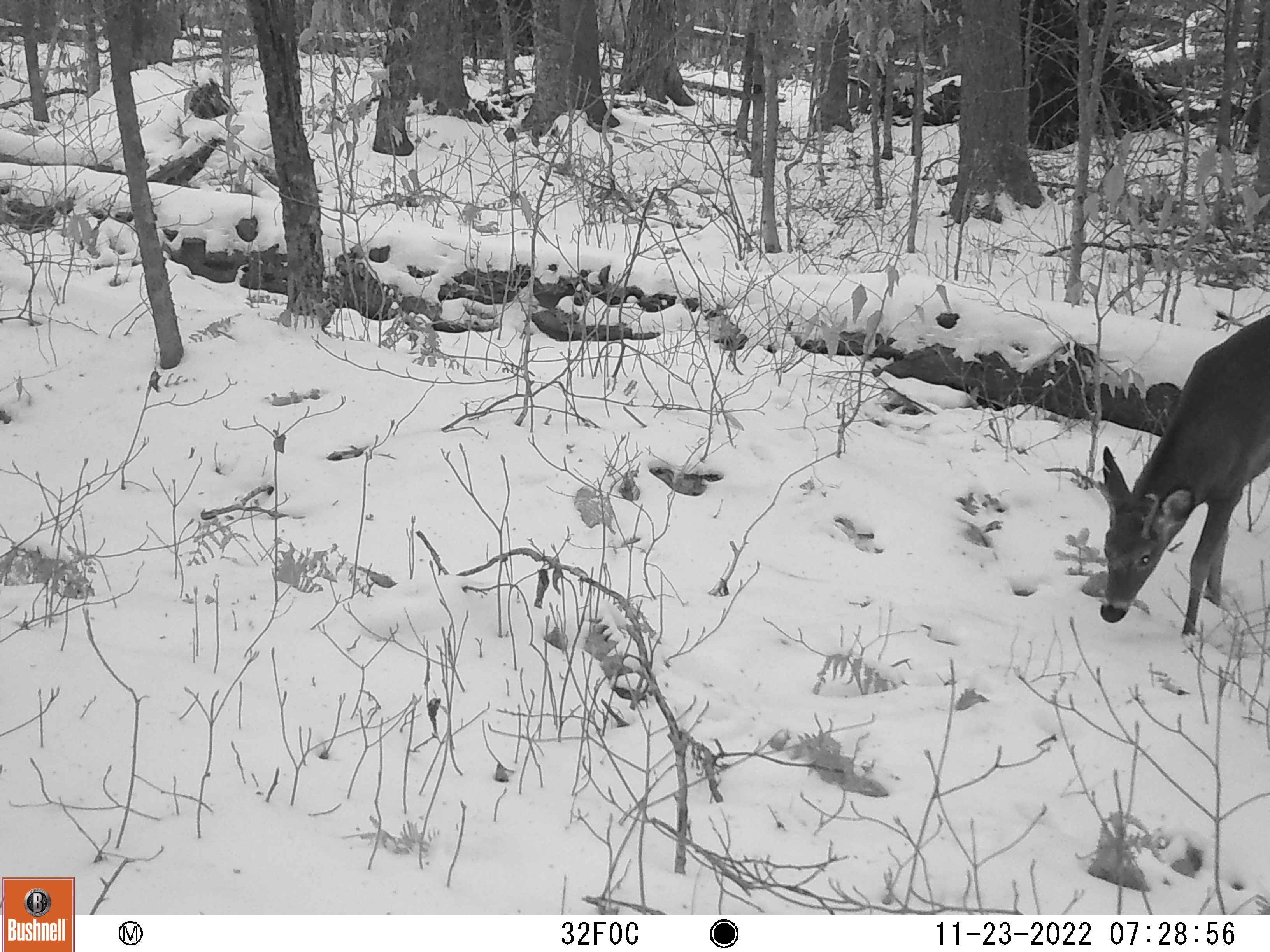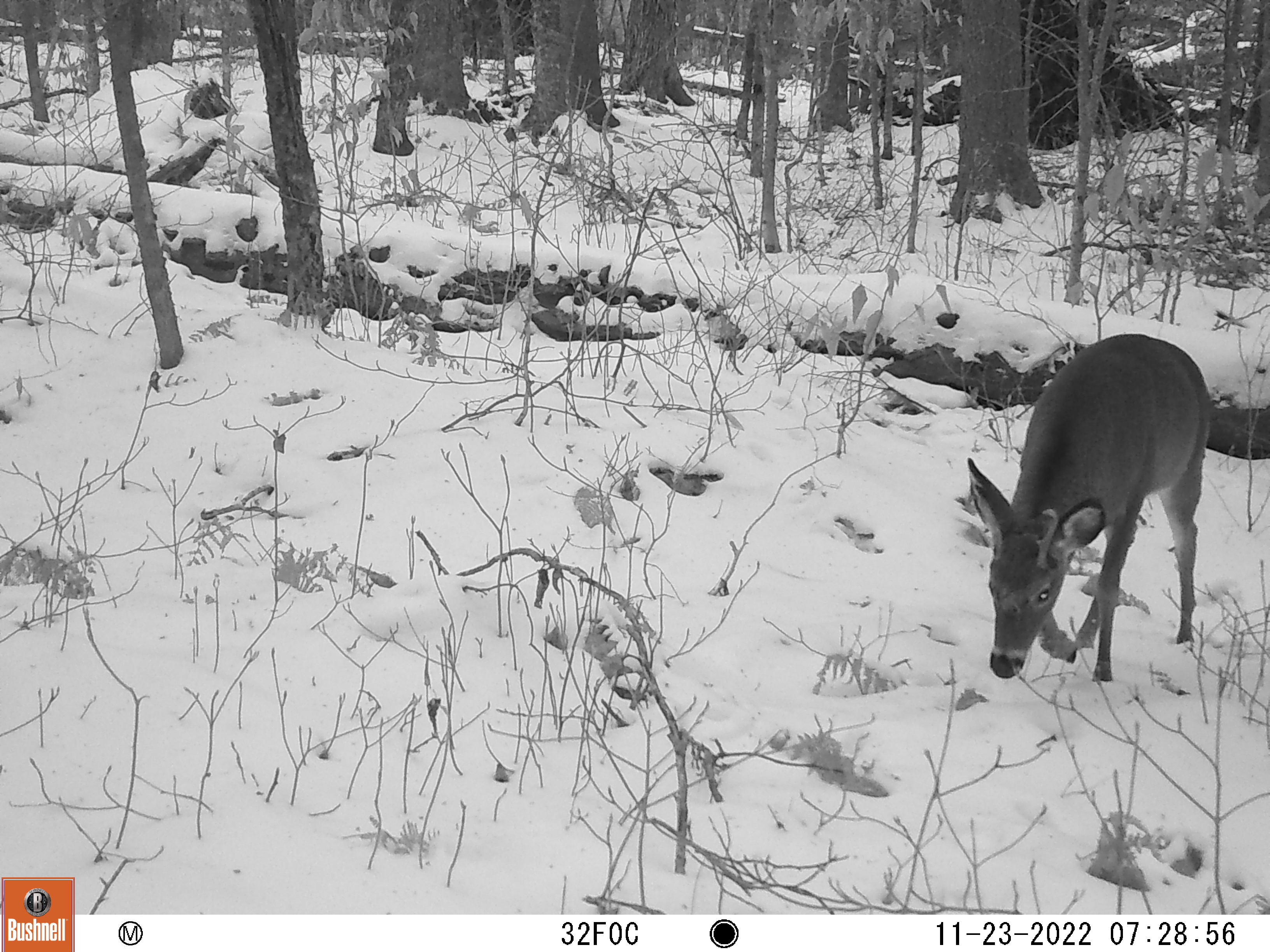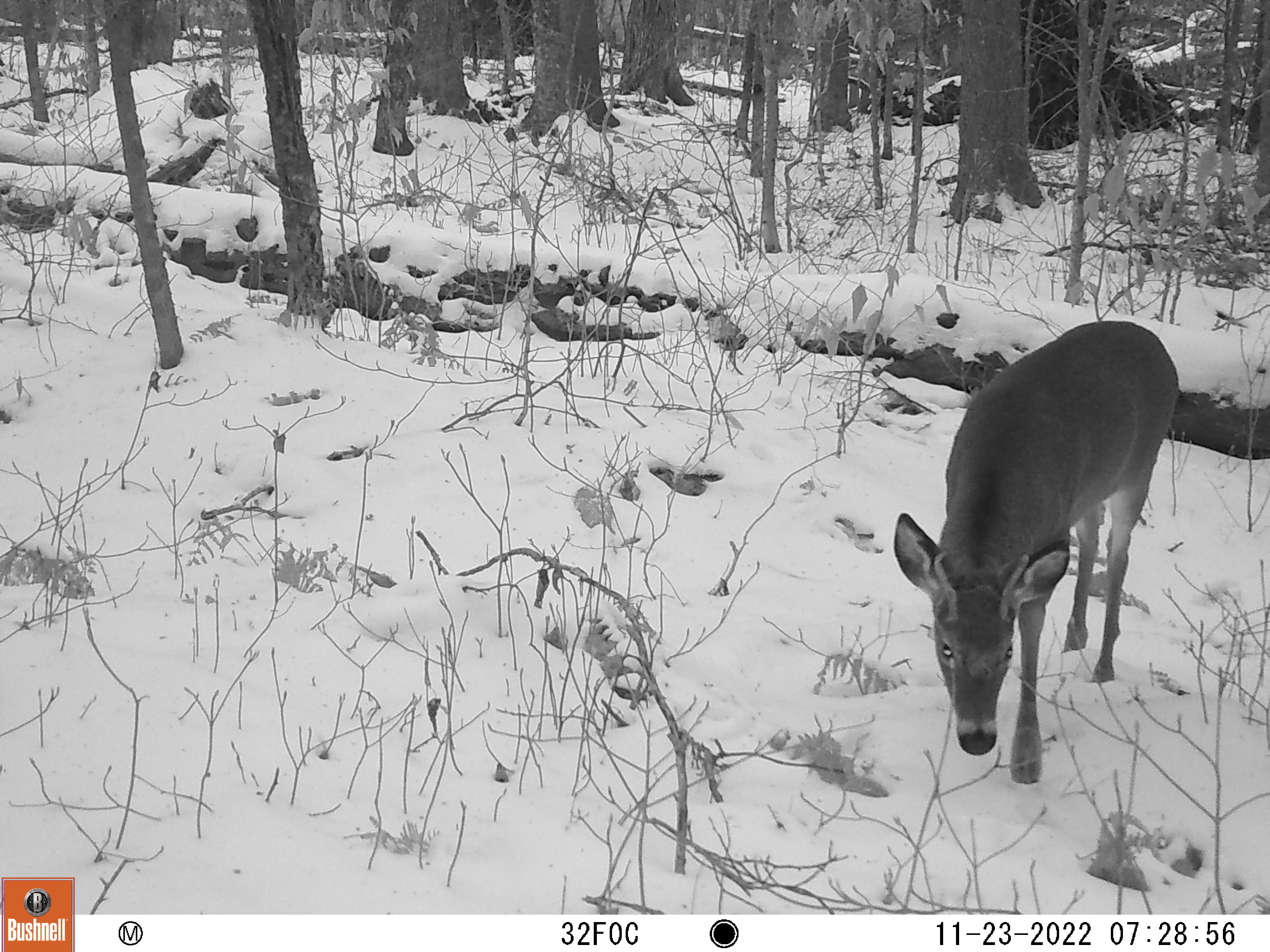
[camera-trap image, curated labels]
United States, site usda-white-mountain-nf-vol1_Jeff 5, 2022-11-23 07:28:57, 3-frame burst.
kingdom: Animalia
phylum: Chordata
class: Mammalia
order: Artiodactyla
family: Cervidae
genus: Odocoileus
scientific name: Odocoileus virginianus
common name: white-tailed deer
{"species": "white-tailed deer (Odocoileus virginianus)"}